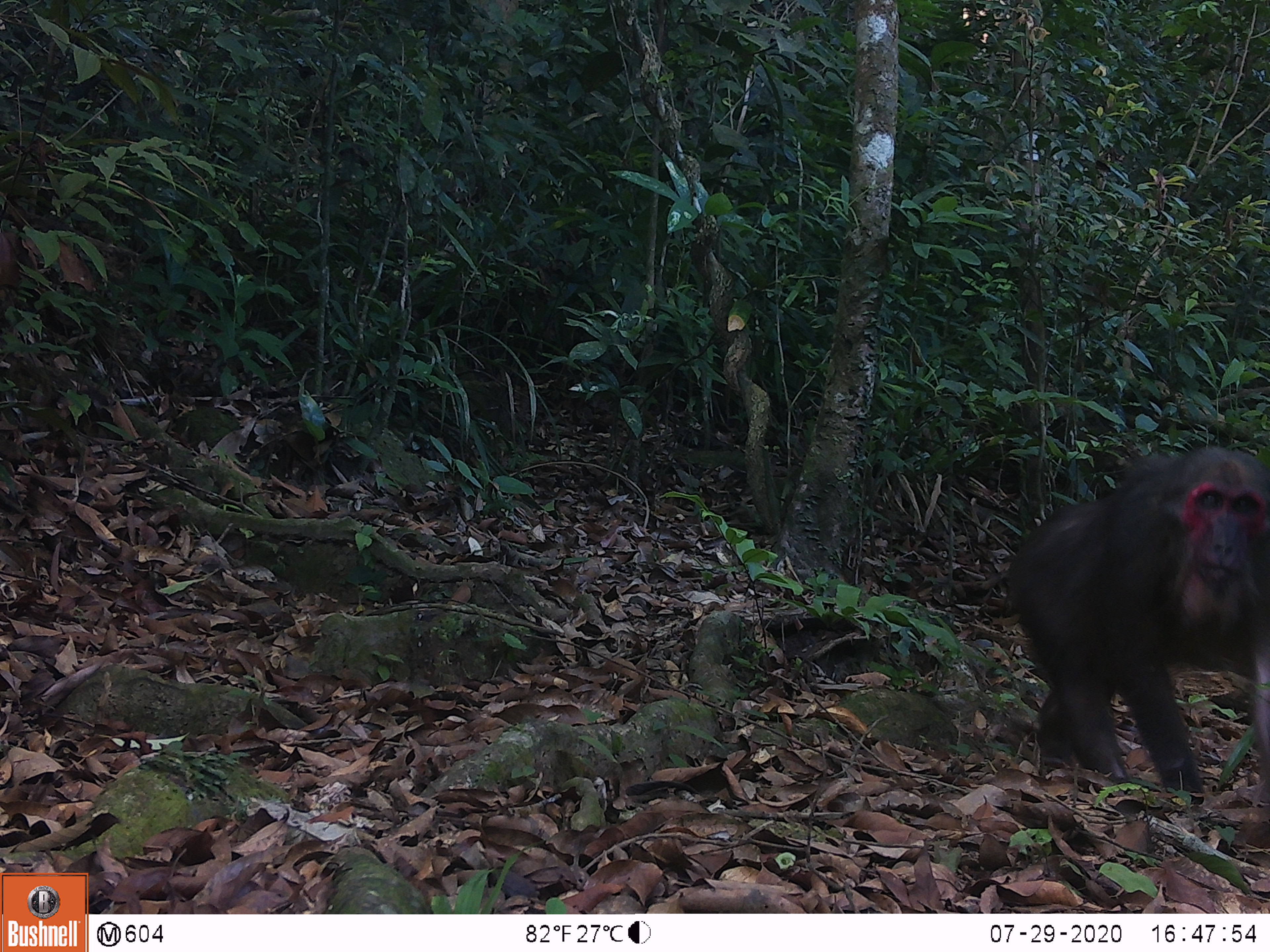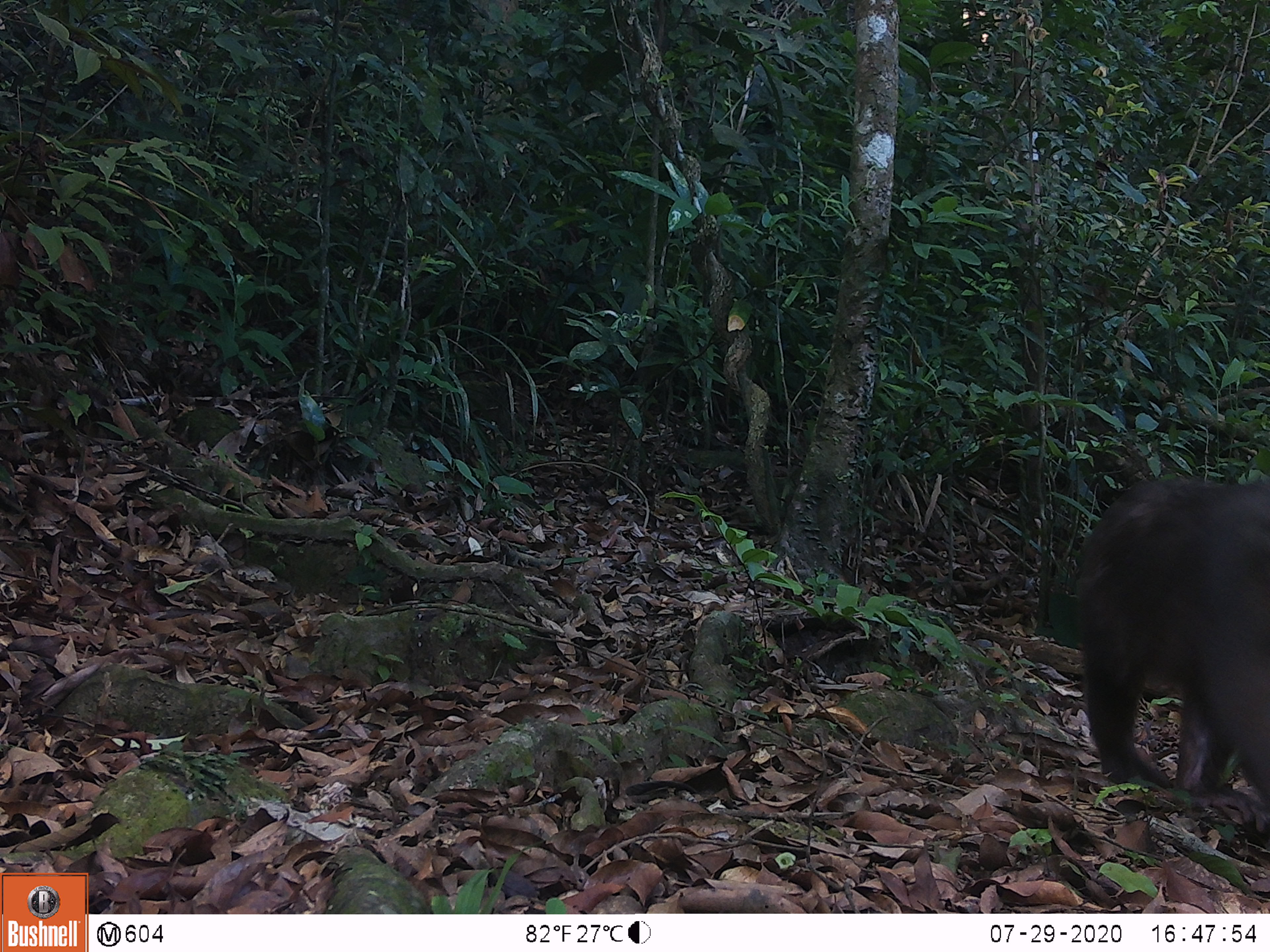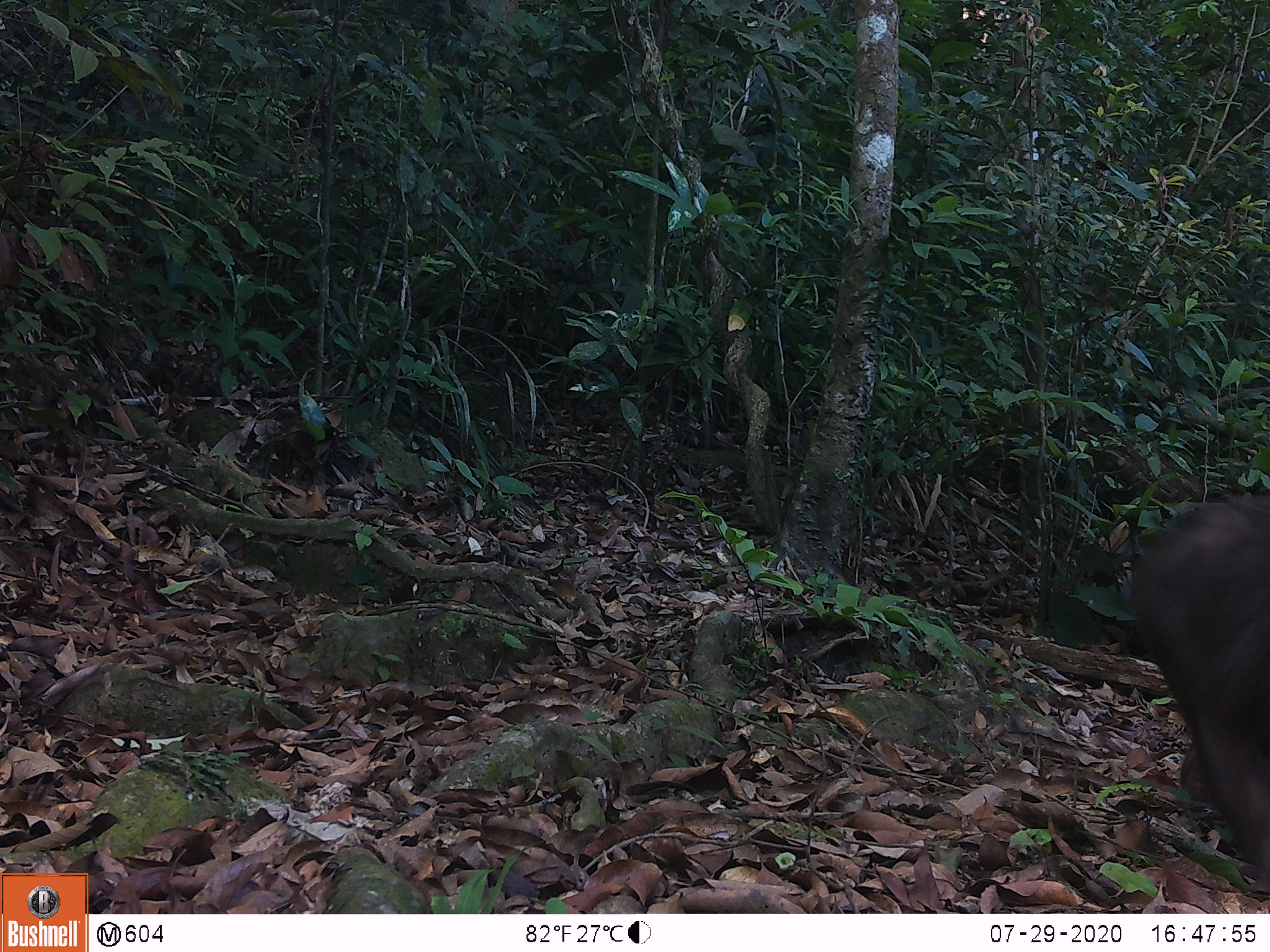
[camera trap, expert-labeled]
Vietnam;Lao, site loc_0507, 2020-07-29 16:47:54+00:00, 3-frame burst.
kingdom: Animalia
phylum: Chordata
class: Mammalia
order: Primates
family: Cercopithecidae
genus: Macaca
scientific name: Macaca arctoides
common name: stump-tailed macaque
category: stump tailed macaque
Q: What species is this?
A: Stump tailed macaque (stump-tailed macaque) (Macaca arctoides).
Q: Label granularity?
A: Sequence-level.